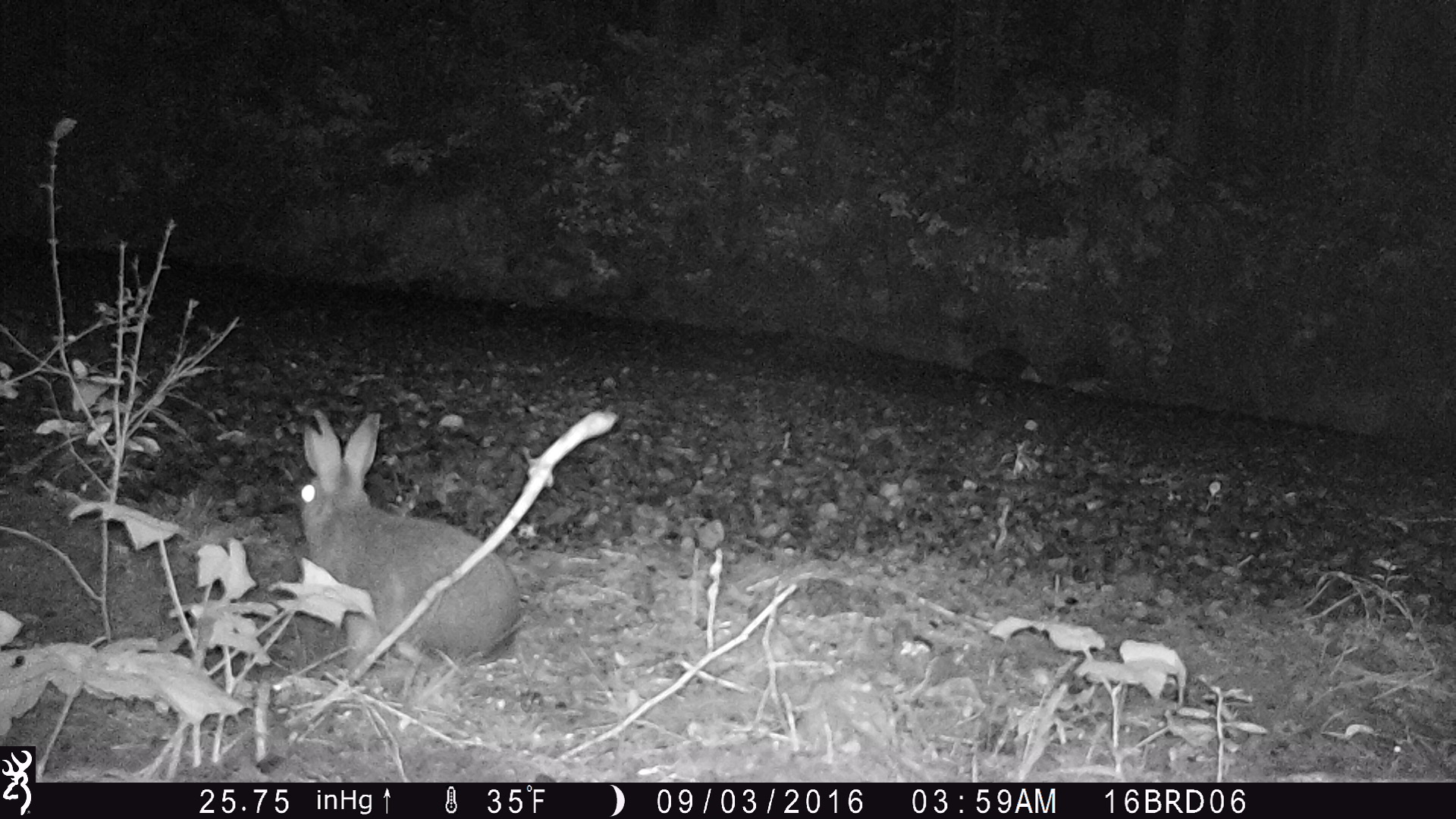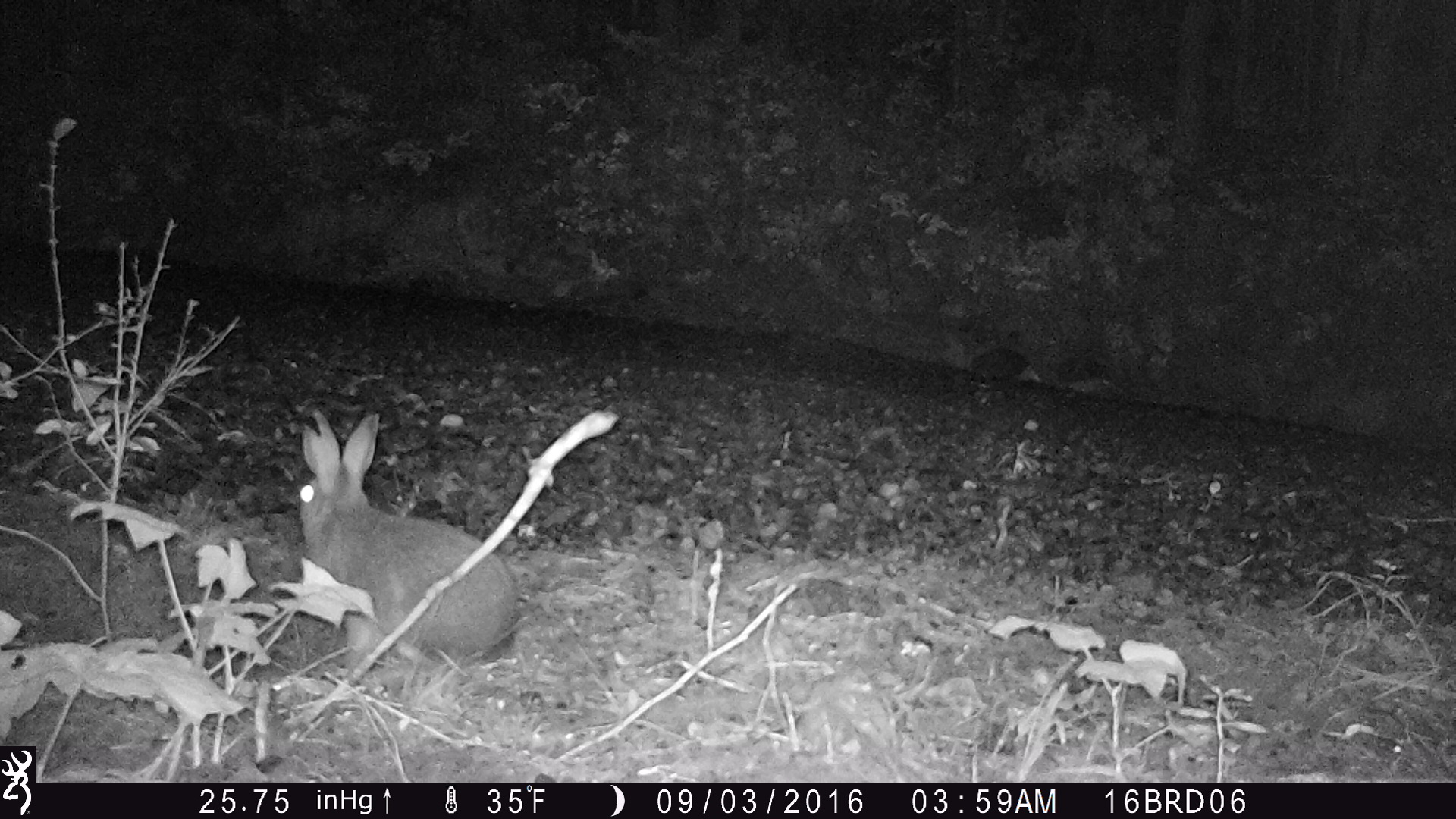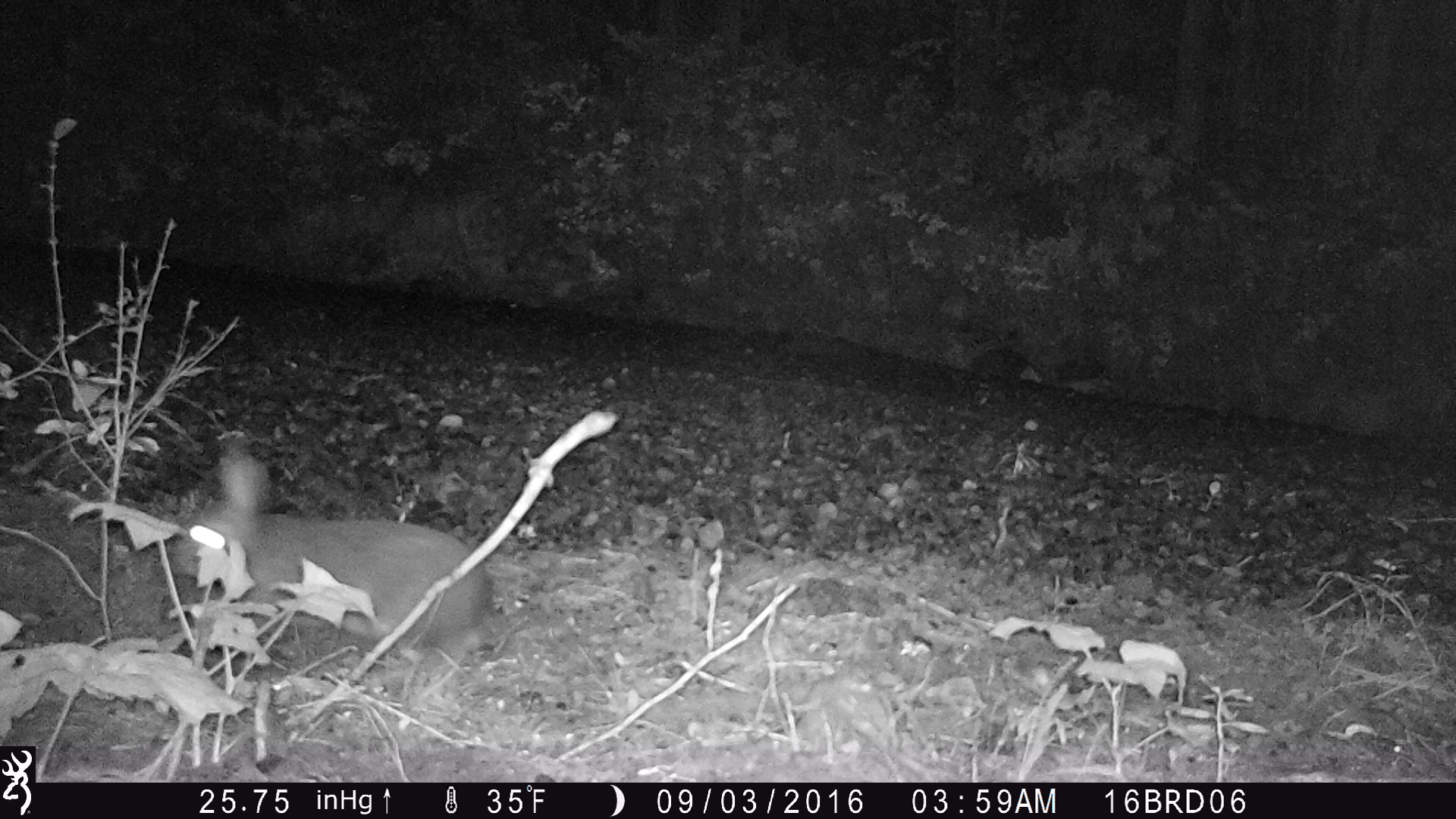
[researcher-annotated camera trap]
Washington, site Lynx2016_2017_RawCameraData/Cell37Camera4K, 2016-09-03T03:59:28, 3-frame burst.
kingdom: Animalia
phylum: Chordata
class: Mammalia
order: Lagomorpha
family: Leporidae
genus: Lepus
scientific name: Lepus americanus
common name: snowshoe hare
Lepus americanus (snowshoe hare). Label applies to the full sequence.